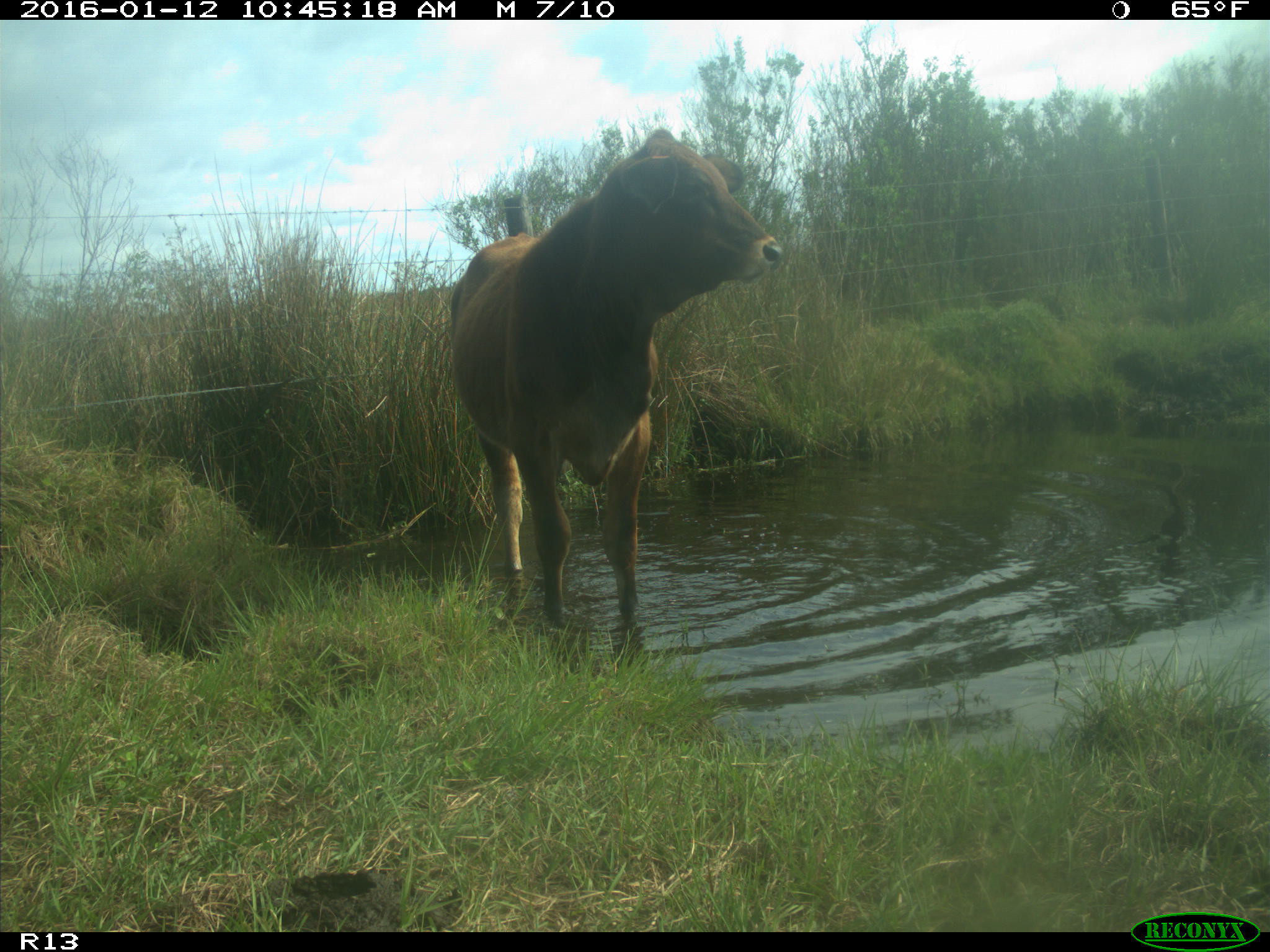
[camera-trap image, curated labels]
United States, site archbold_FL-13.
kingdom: Animalia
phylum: Chordata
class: Mammalia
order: Artiodactyla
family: Bovidae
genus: Bos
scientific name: Bos taurus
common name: domestic cow